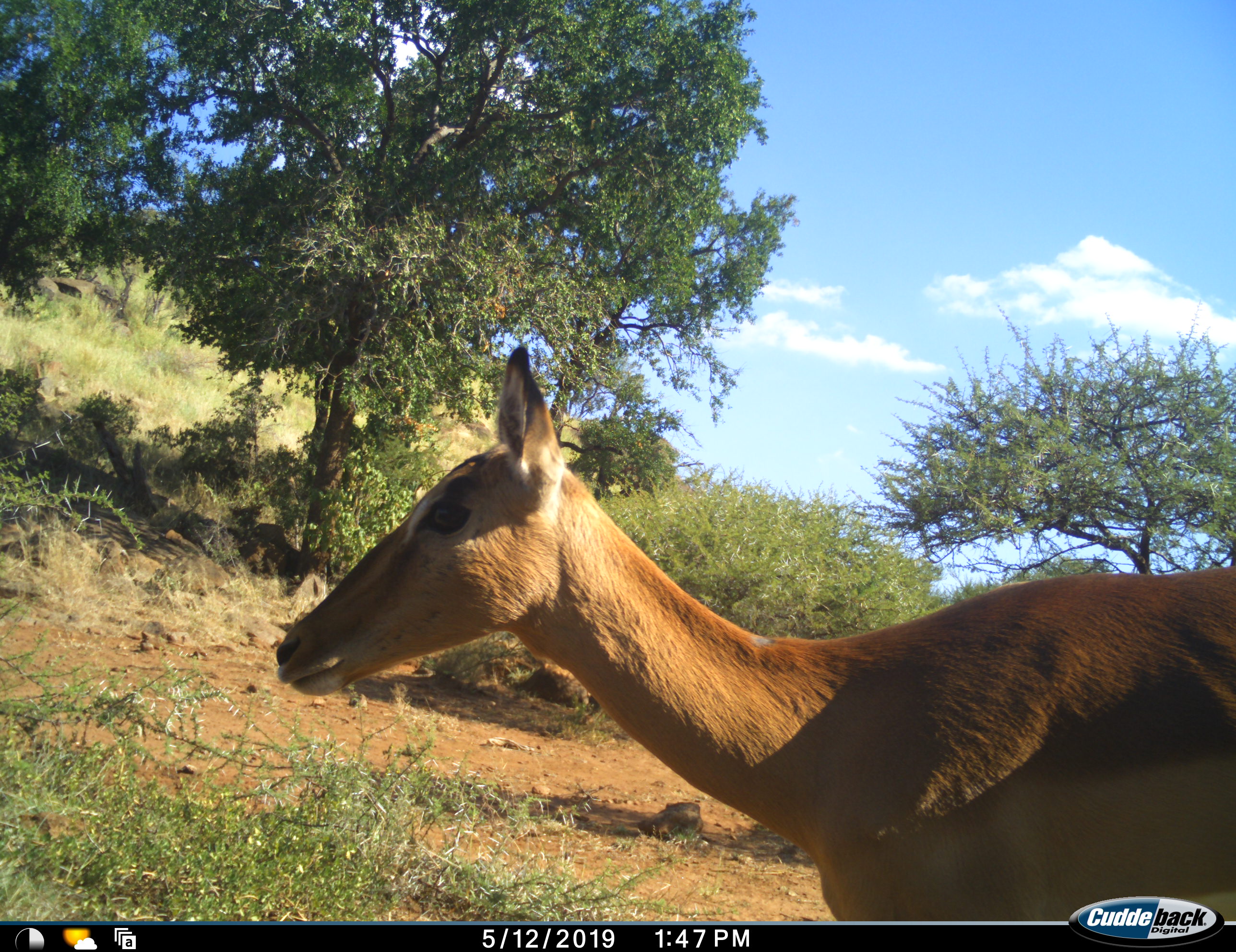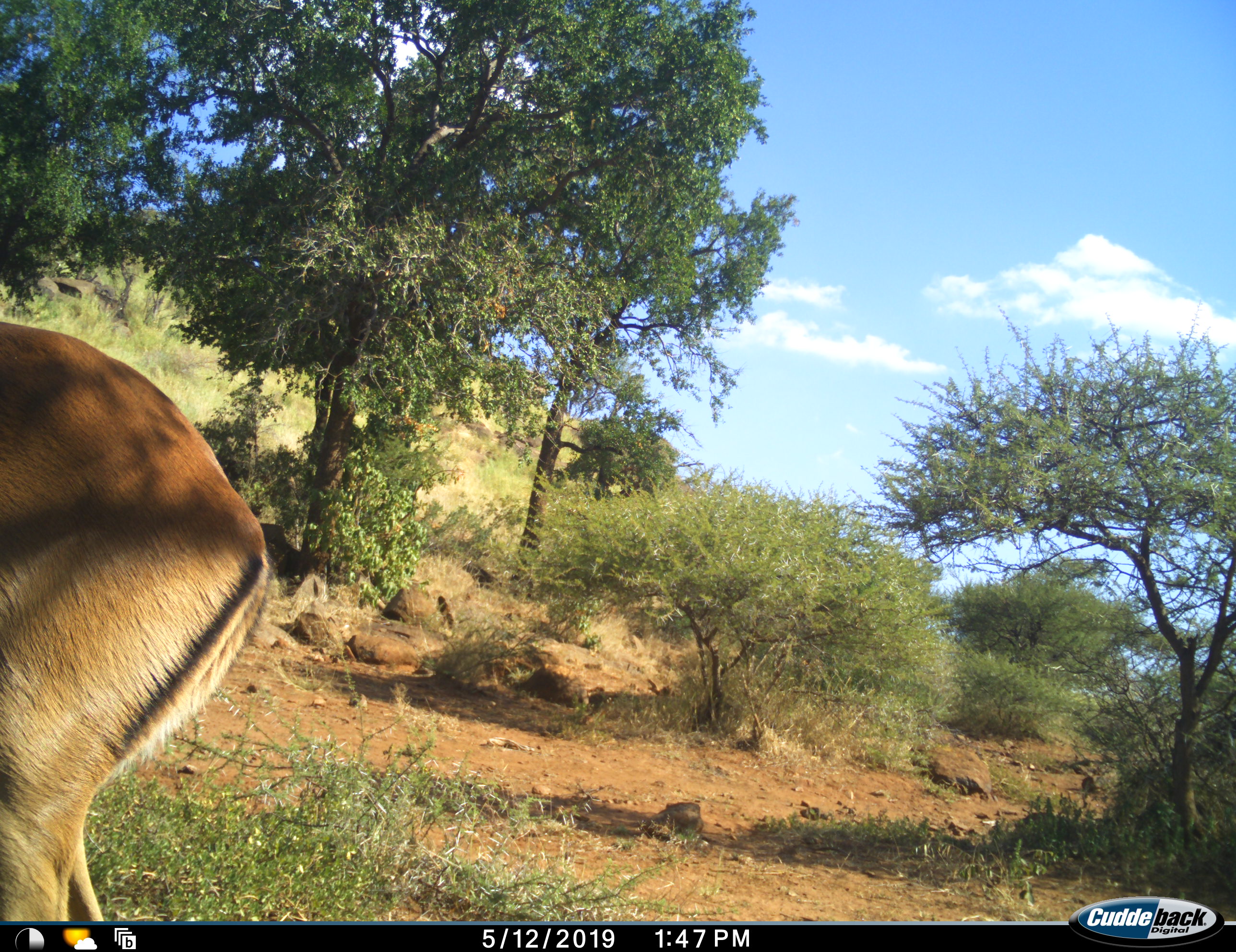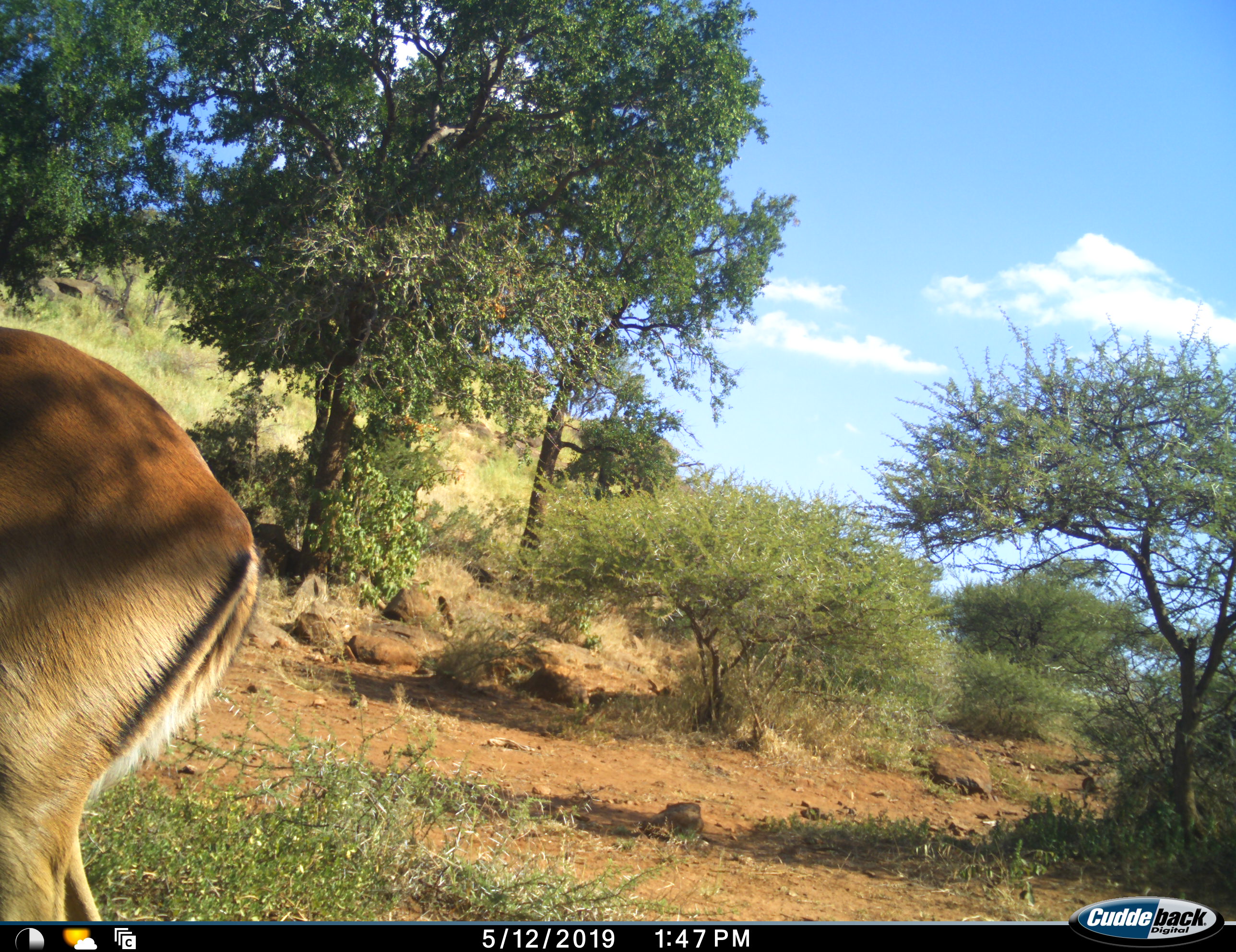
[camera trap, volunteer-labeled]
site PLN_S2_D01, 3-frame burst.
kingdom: Animalia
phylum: Chordata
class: Mammalia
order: Artiodactyla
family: Bovidae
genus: Aepyceros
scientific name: Aepyceros melampus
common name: impala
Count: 1.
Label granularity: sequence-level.